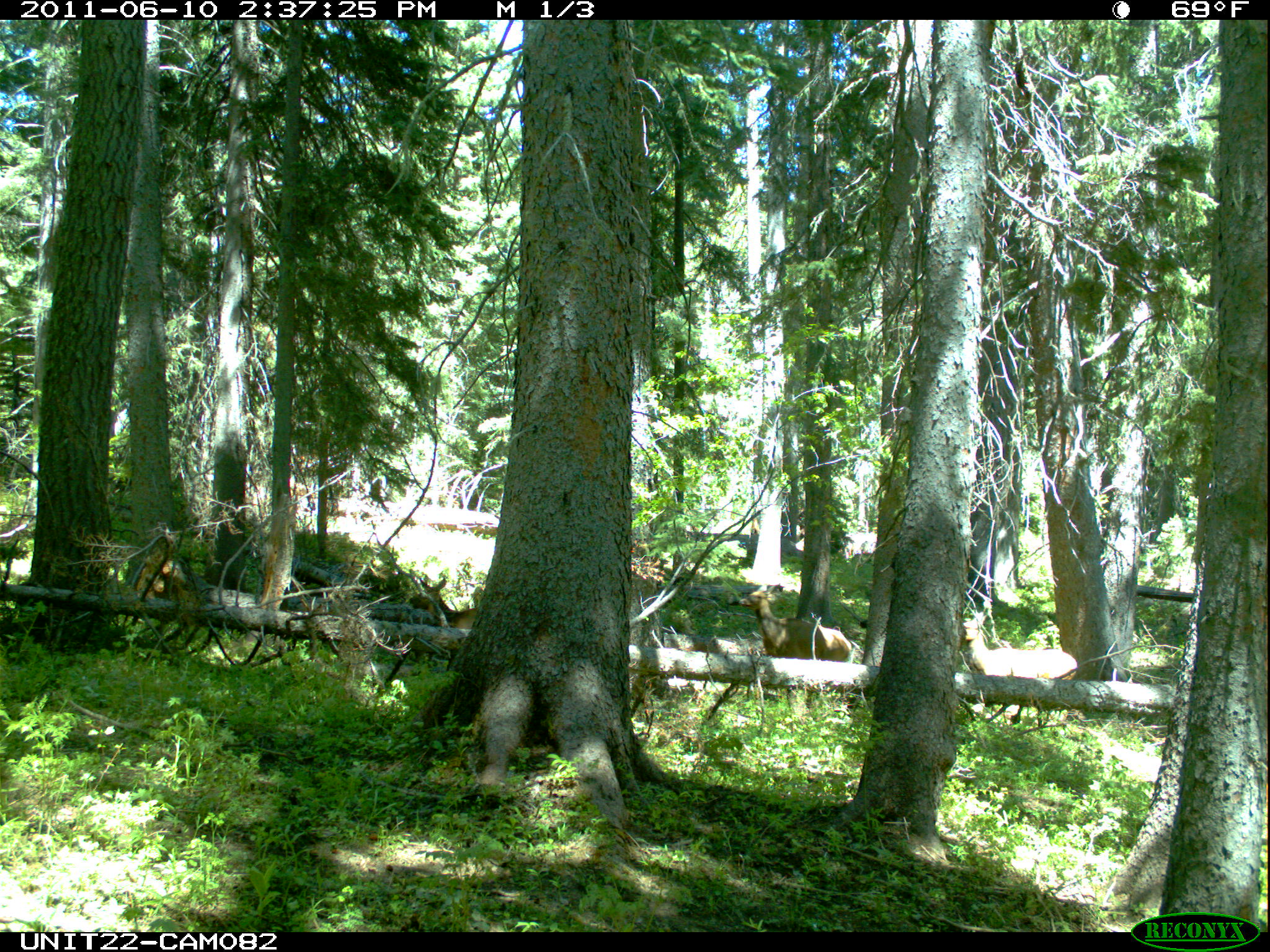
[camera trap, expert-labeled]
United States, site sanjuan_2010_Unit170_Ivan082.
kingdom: Animalia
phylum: Chordata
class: Mammalia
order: Artiodactyla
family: Cervidae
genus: Cervus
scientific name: Cervus elaphus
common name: red deer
Cervus elaphus (red deer).